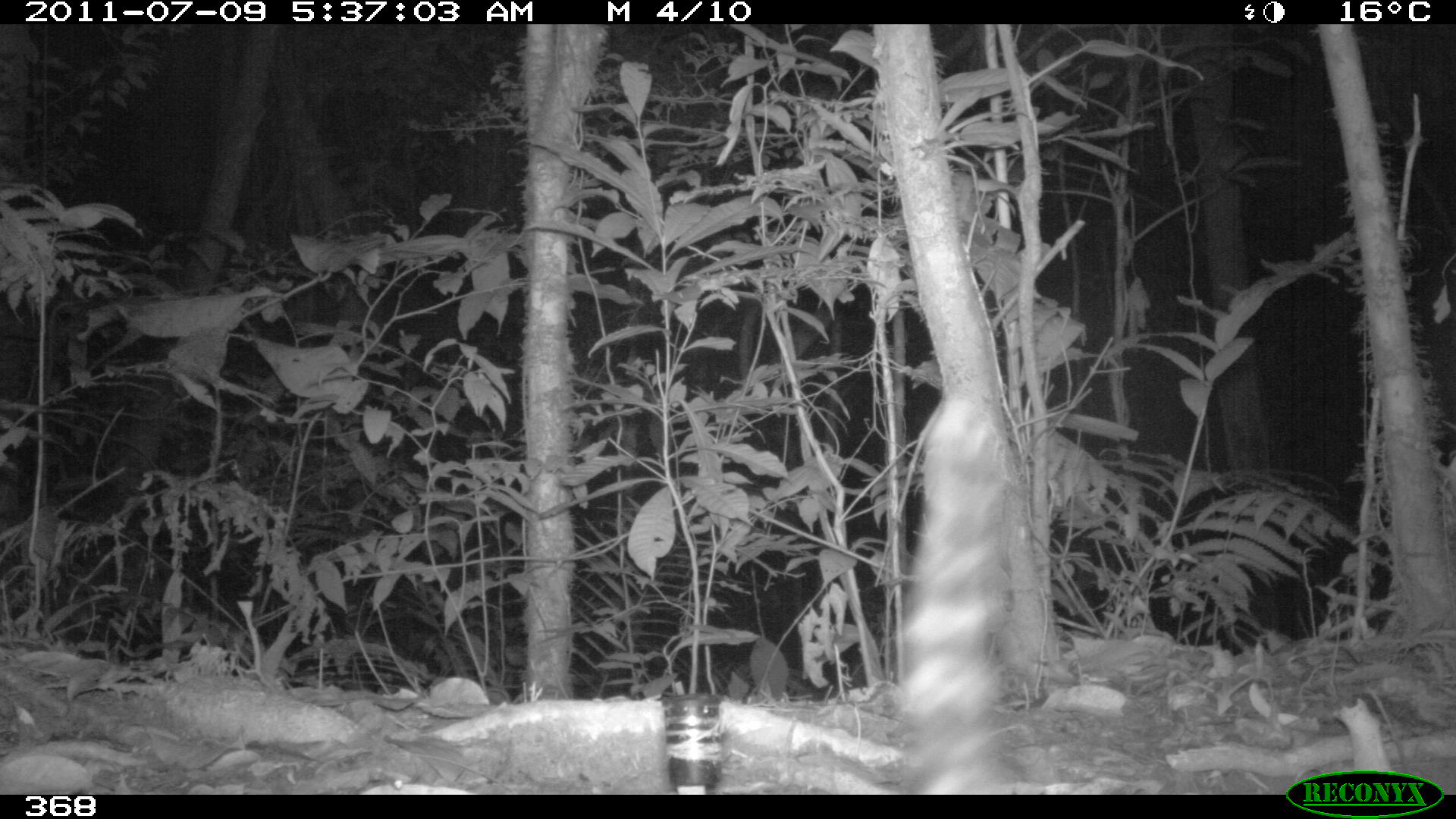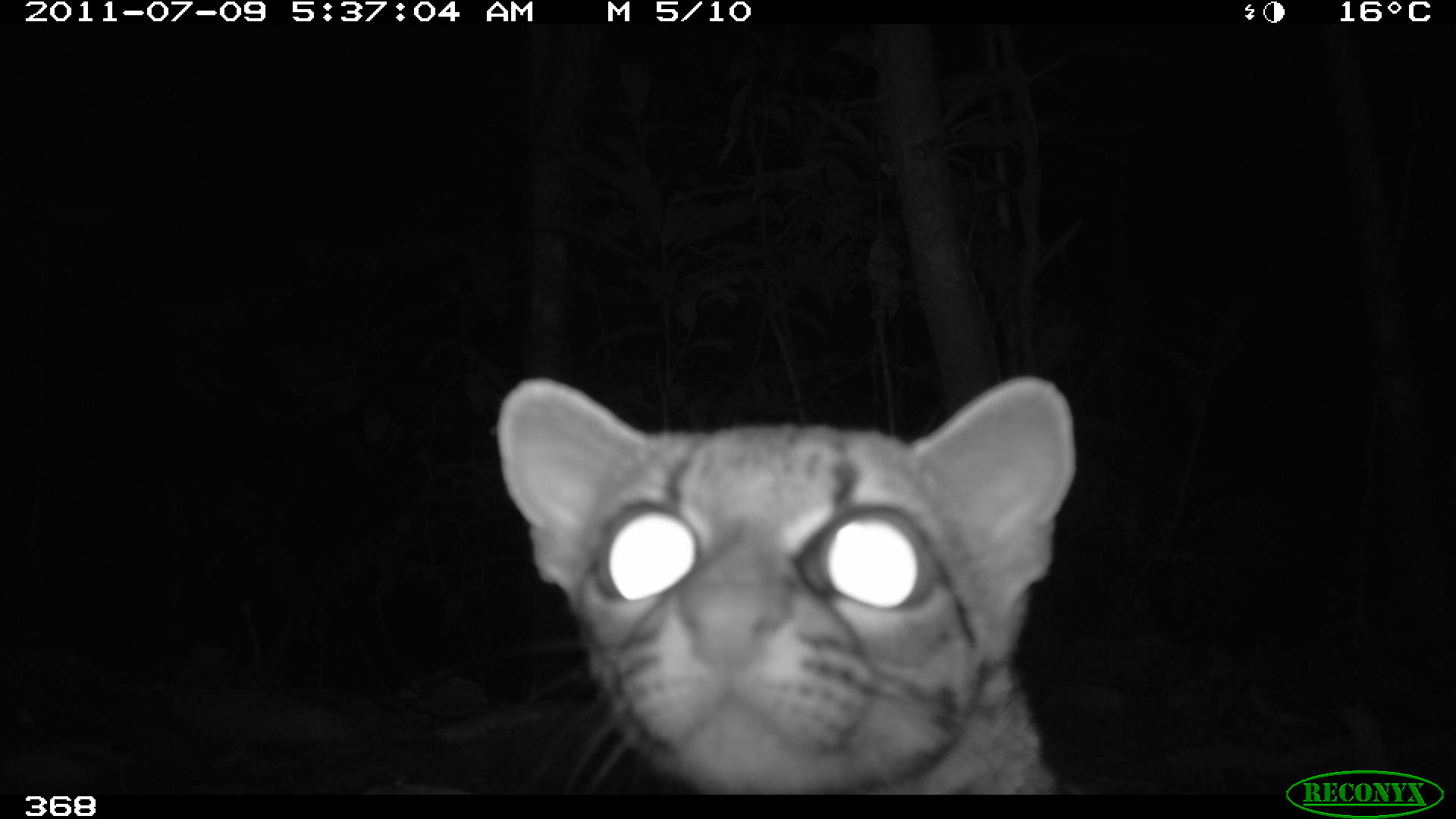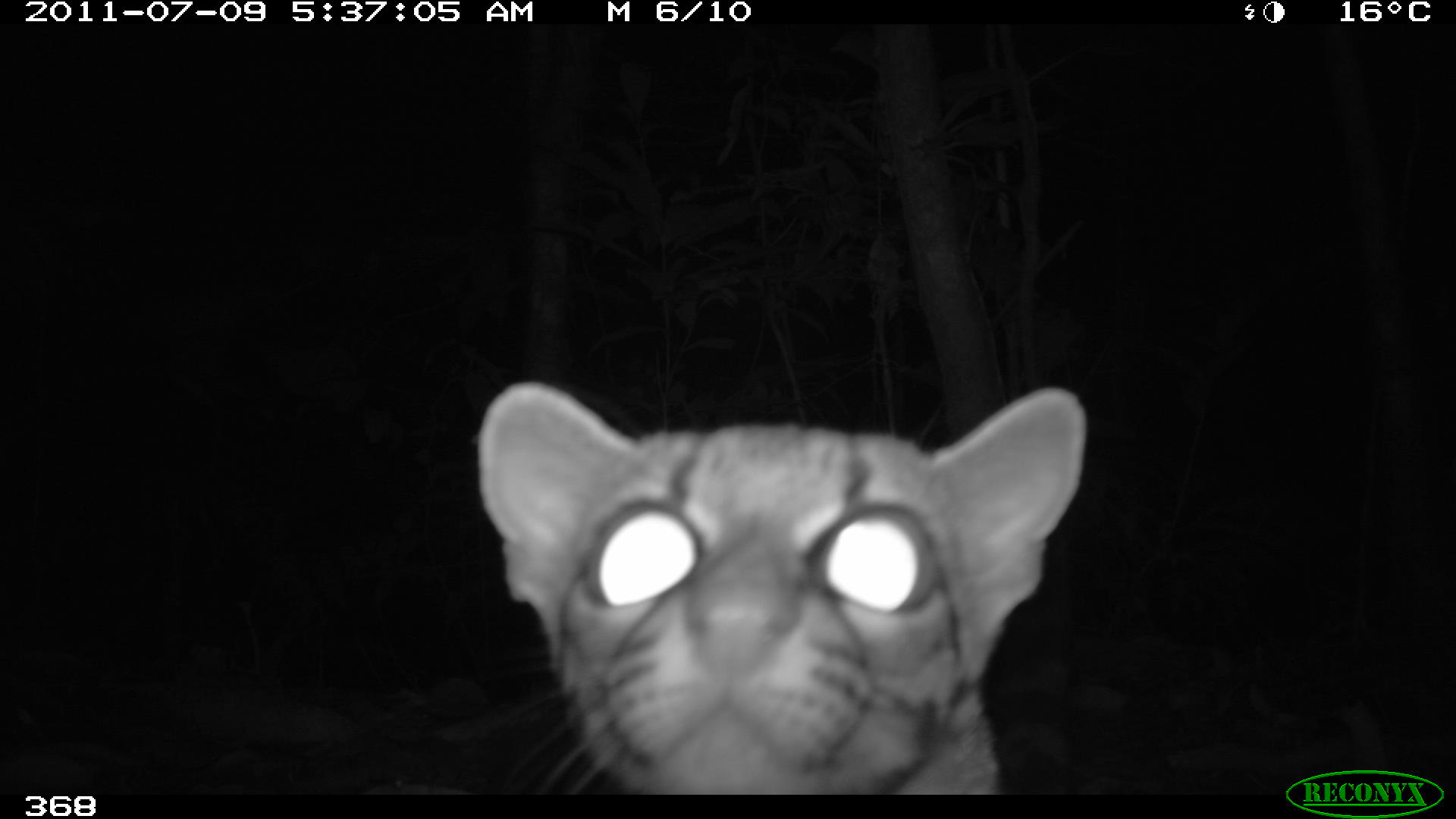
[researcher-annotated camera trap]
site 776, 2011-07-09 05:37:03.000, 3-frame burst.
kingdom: Animalia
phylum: Chordata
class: Mammalia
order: Carnivora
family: Felidae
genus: Leopardus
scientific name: Leopardus pardalis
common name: ocelot